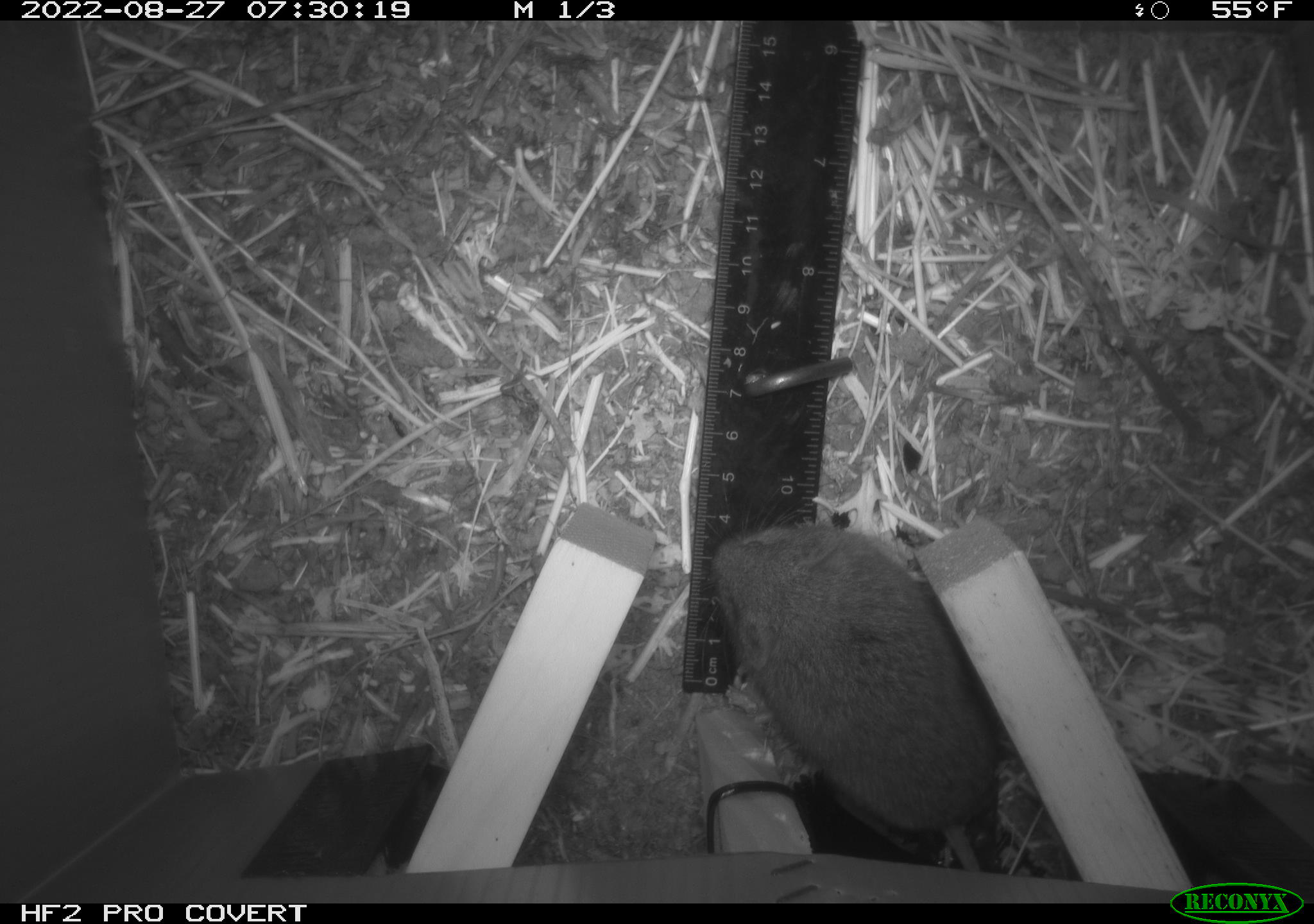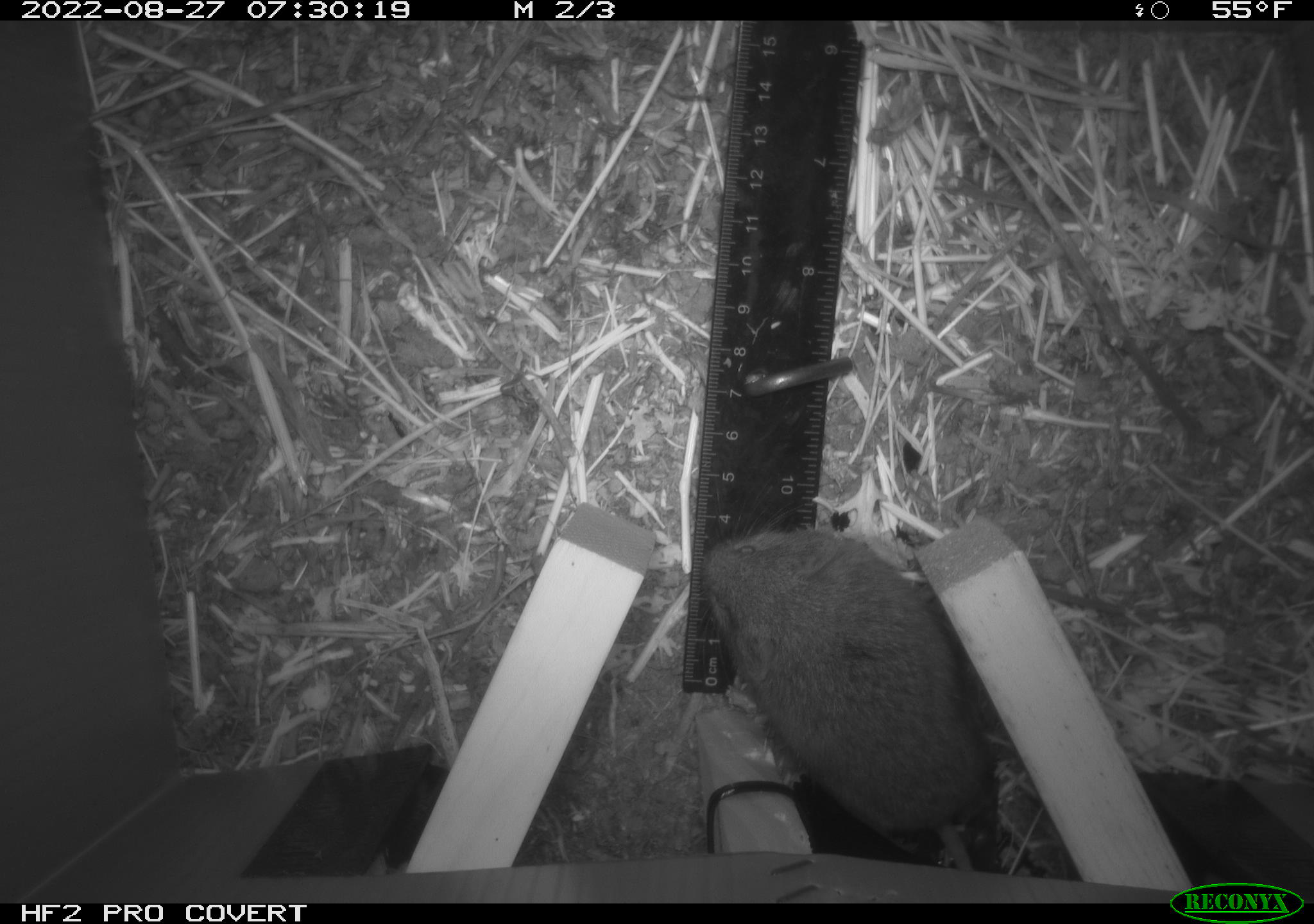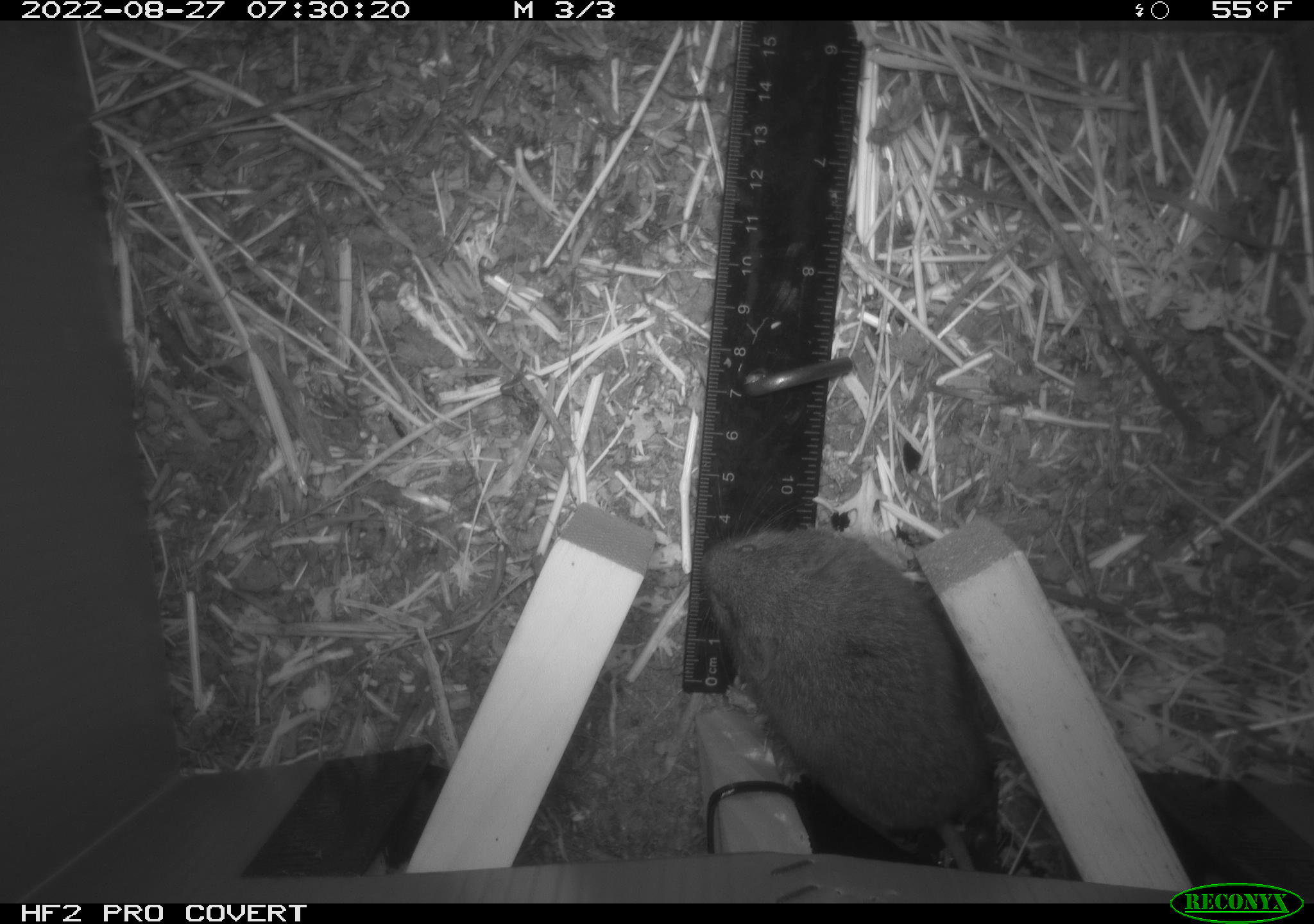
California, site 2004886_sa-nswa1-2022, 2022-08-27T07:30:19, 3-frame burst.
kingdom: Animalia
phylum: Chordata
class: Mammalia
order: Rodentia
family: Cricetidae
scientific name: Cricetidae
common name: hamsters, voles, lemmings, and allies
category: cricetidae family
Cricetidae family (hamsters, voles, lemmings, and allies) (Cricetidae).